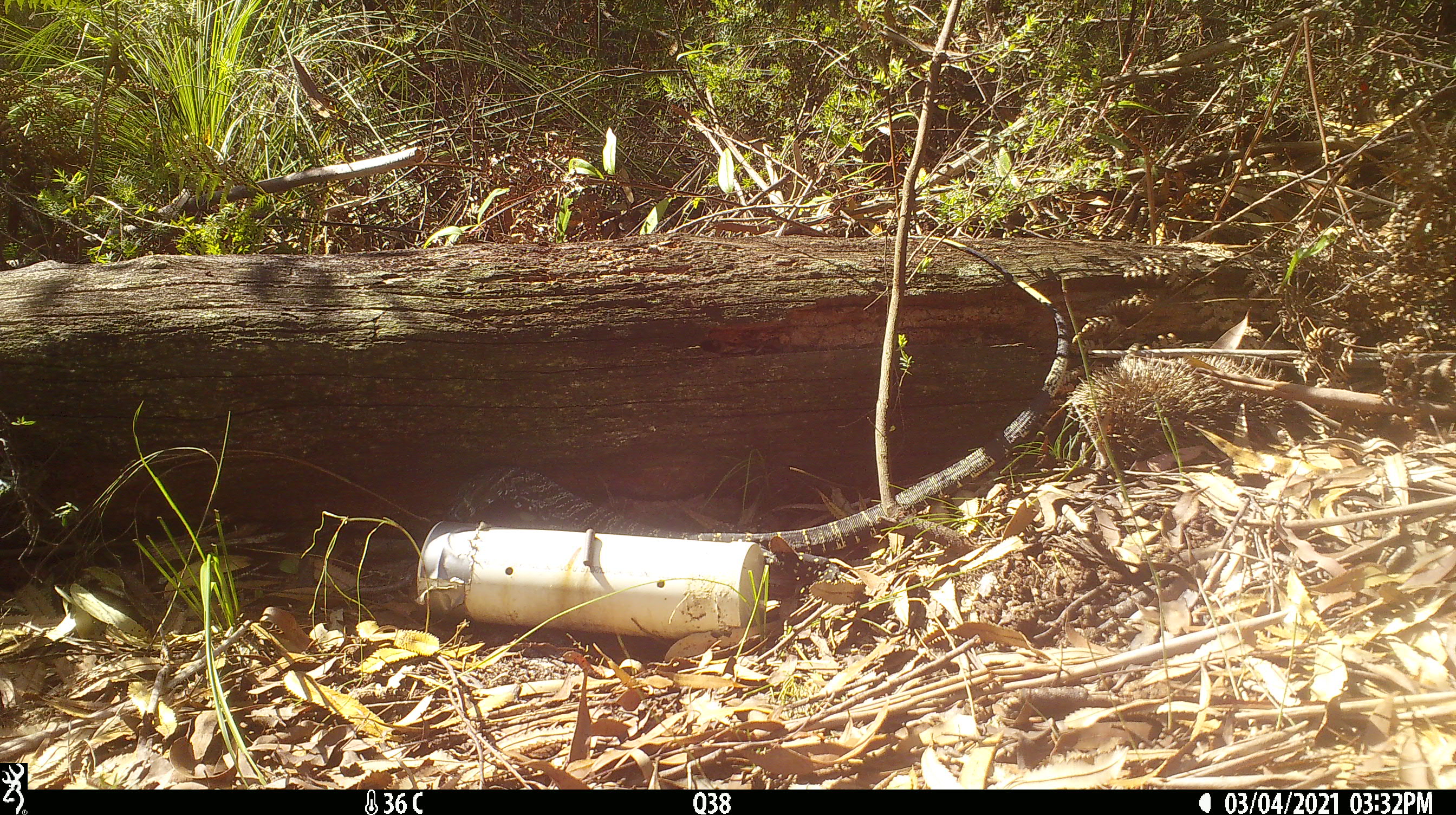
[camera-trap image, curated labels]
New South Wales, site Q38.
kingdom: Animalia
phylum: Chordata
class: Reptilia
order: Squamata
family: Varanidae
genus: Varanus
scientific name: Varanus varius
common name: lace monitor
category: goanna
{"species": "goanna (lace monitor) (Varanus varius)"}